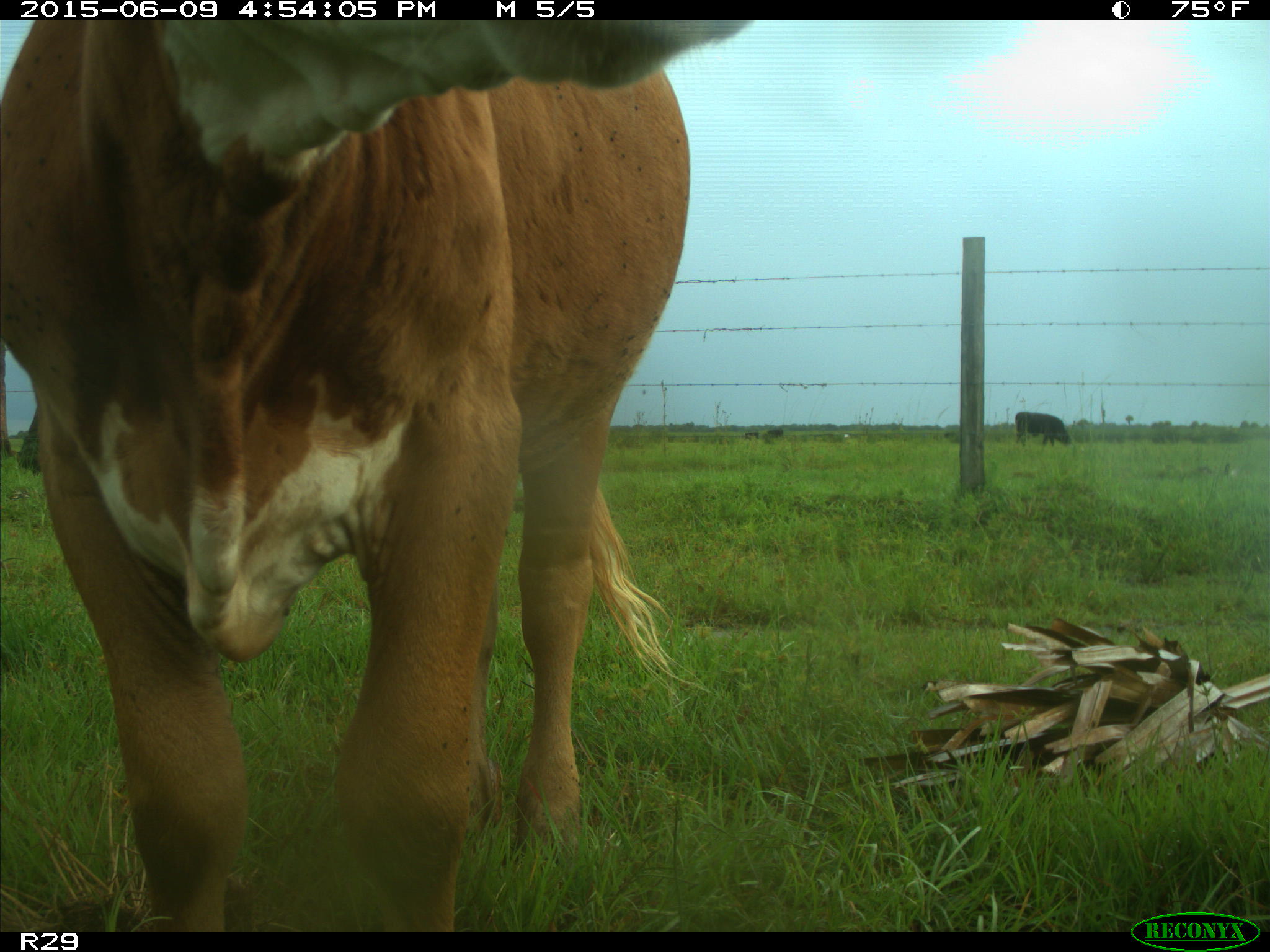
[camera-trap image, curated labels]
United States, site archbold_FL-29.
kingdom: Animalia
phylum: Chordata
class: Mammalia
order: Artiodactyla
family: Bovidae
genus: Bos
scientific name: Bos taurus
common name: domestic cow